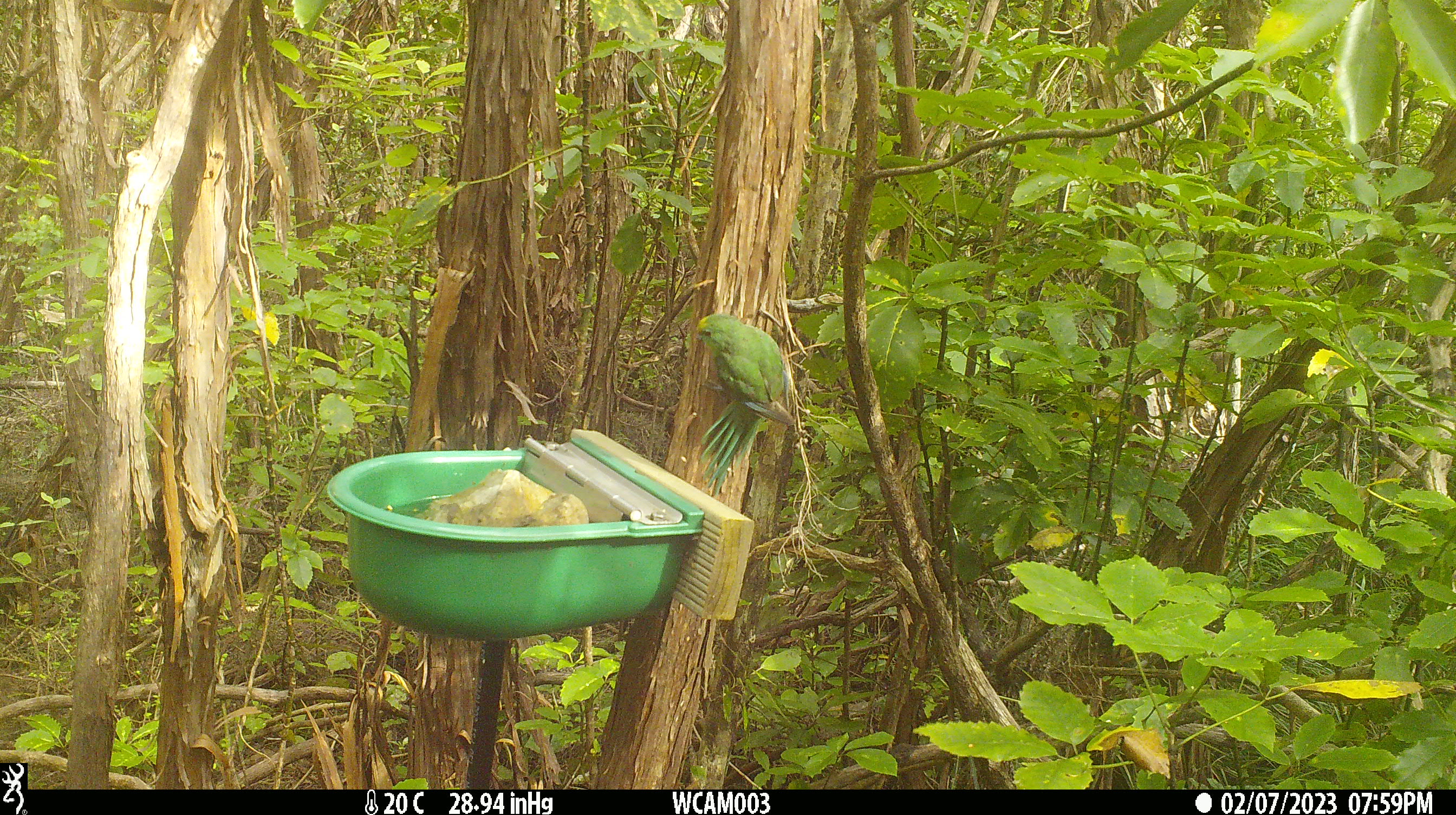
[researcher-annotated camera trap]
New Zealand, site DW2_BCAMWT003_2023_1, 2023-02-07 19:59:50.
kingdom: Animalia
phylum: Chordata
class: Aves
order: Psittaciformes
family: Psittaculidae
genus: Cyanoramphus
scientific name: Cyanoramphus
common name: parakeet